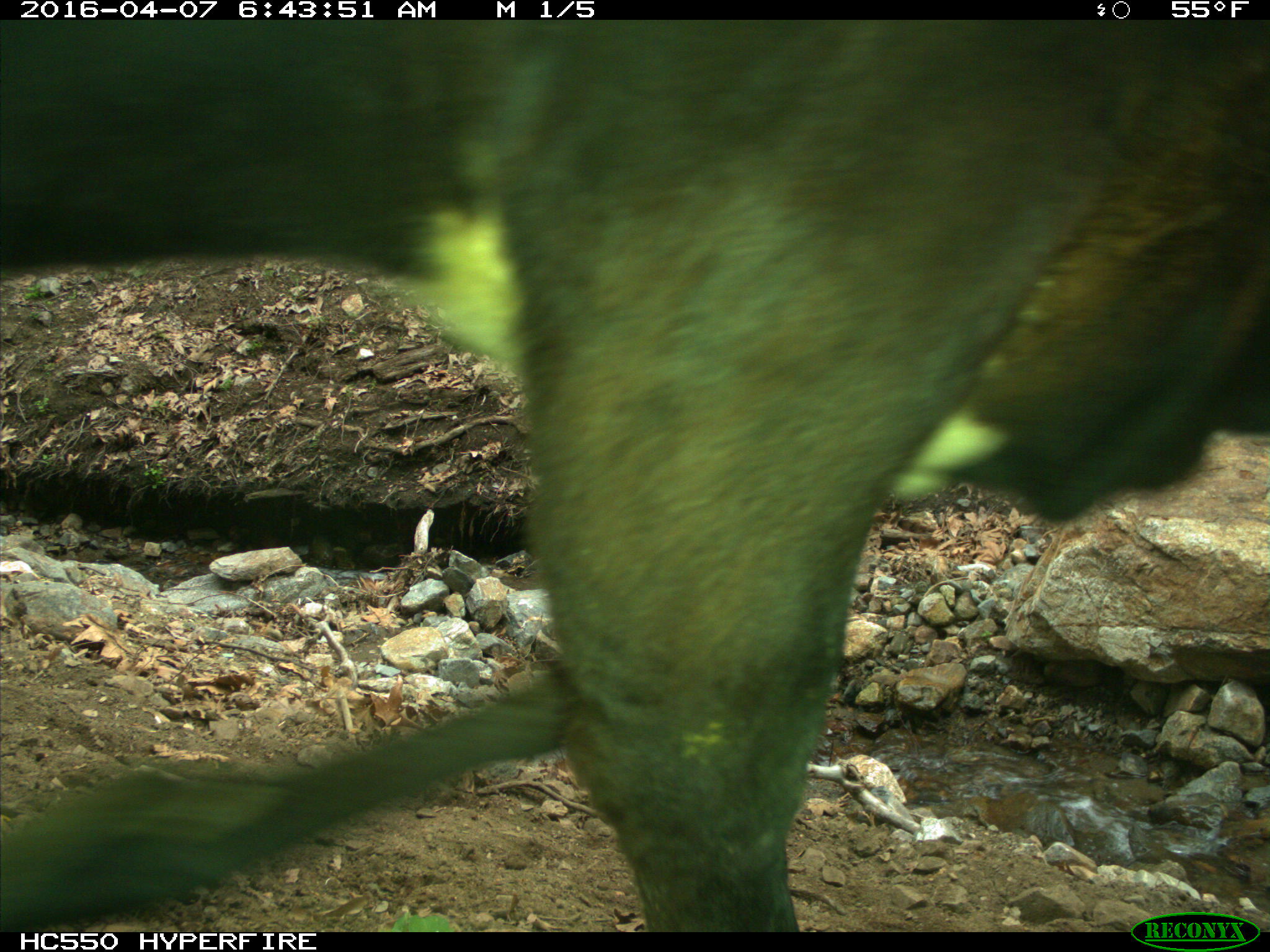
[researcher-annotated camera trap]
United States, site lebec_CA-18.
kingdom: Animalia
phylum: Chordata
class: Mammalia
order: Artiodactyla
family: Bovidae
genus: Bos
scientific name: Bos taurus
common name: domestic cow